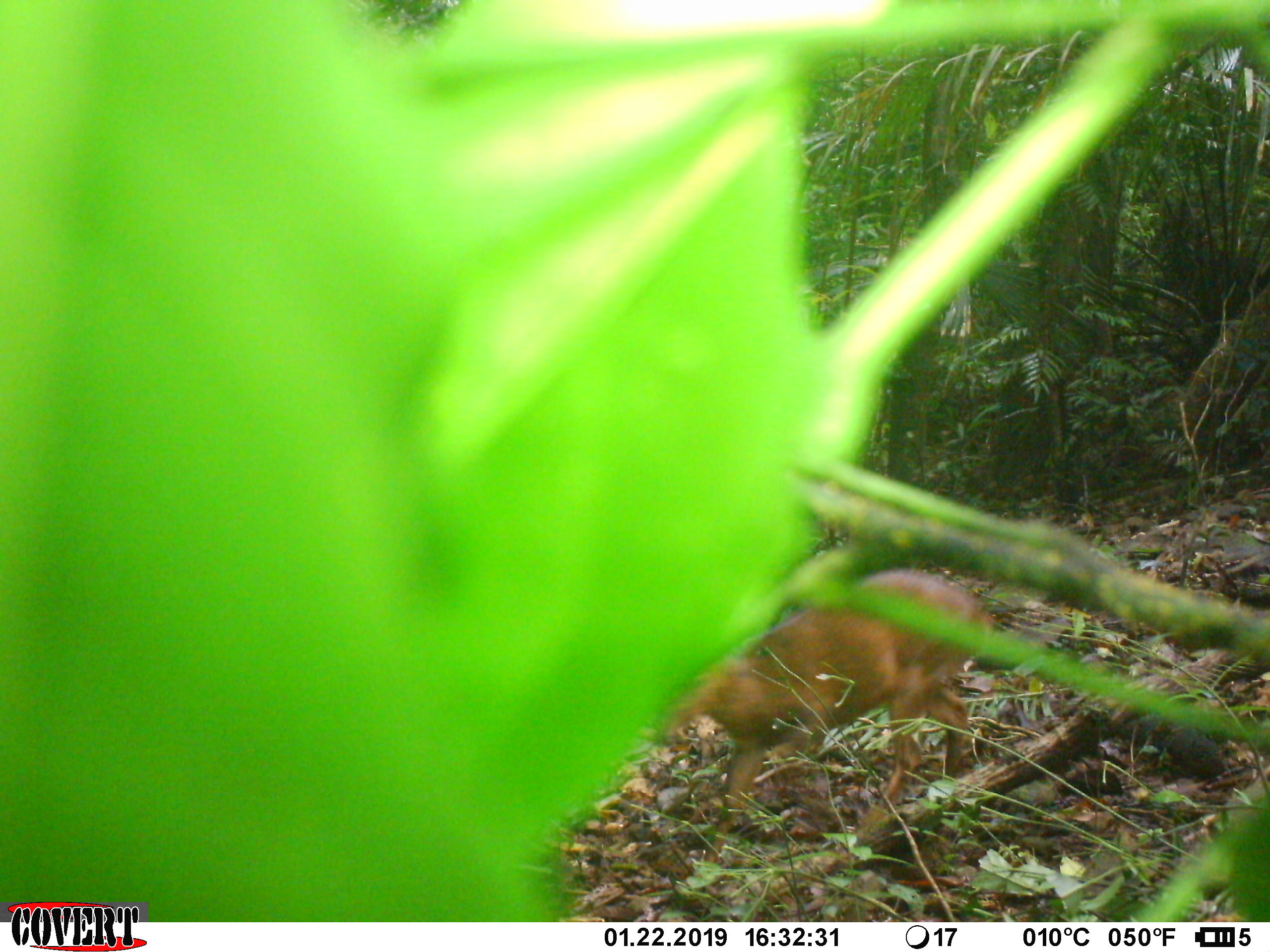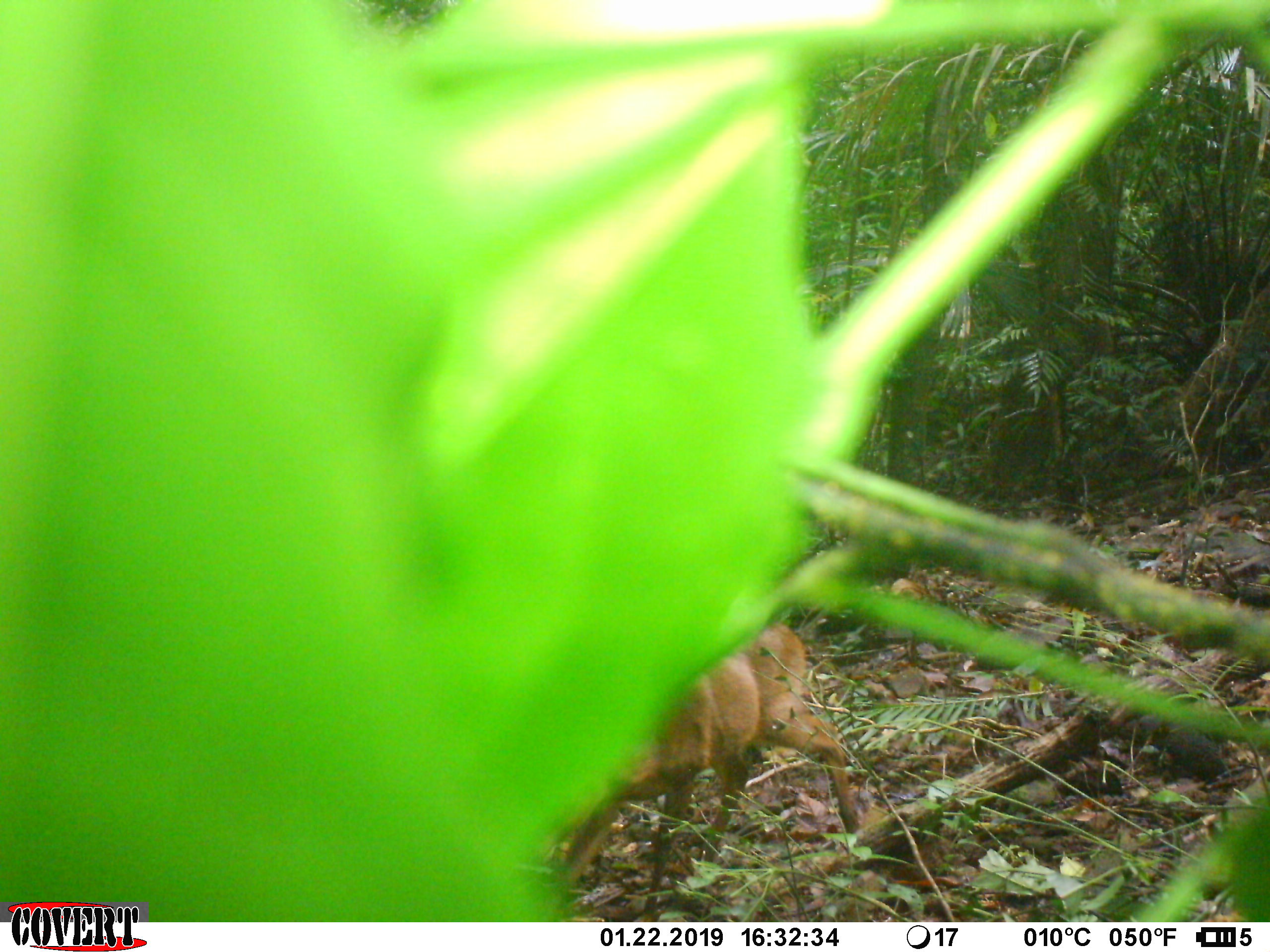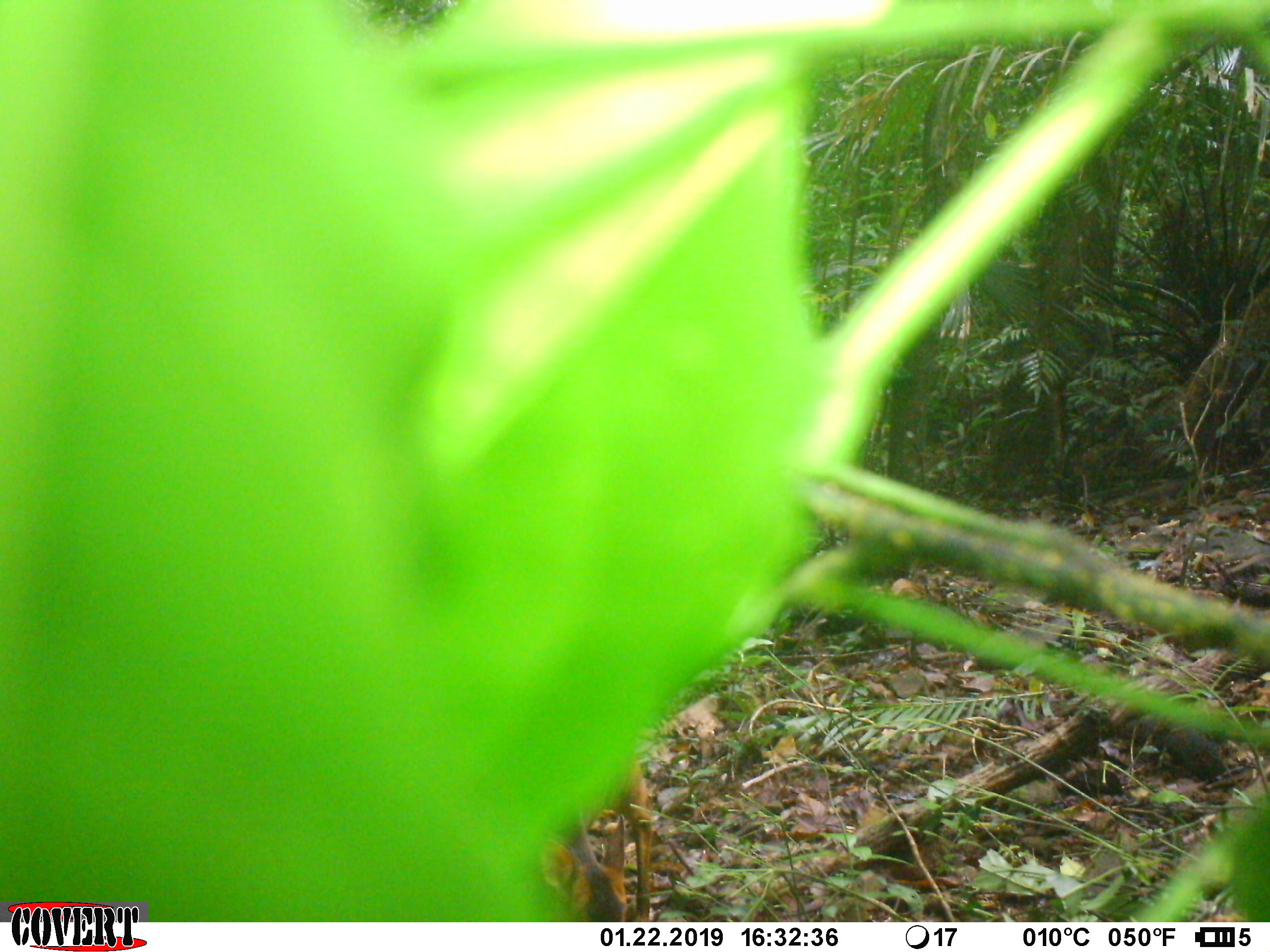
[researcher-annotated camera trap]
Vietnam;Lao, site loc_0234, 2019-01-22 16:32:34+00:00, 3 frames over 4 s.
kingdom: Animalia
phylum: Chordata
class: Mammalia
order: Artiodactyla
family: Cervidae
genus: Muntiacus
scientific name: Muntiacus vuquangensis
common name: large-antlered muntjac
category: large antlered muntjac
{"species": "large antlered muntjac (large-antlered muntjac) (Muntiacus vuquangensis)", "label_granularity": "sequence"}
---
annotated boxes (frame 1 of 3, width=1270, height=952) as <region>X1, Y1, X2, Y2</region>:
large antlered muntjac: <region>670, 564, 990, 864</region>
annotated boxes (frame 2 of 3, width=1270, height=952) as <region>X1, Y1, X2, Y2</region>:
large antlered muntjac: <region>566, 623, 860, 918</region>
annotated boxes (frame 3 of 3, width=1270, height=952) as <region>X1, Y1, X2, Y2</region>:
large antlered muntjac: <region>539, 759, 655, 921</region>